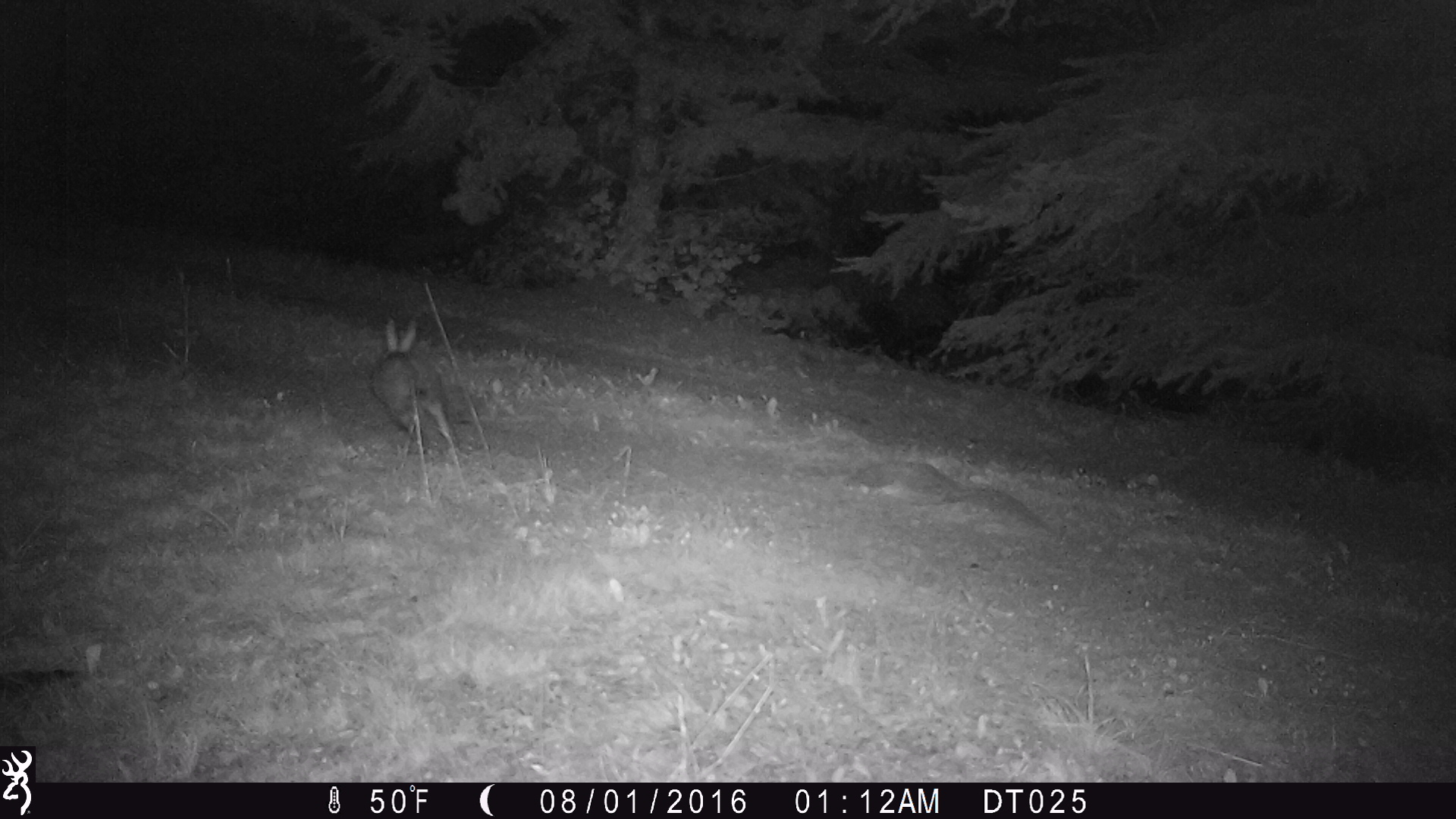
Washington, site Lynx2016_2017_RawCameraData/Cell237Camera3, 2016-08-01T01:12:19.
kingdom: Animalia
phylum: Chordata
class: Mammalia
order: Lagomorpha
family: Leporidae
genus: Lepus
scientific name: Lepus americanus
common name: snowshoe hare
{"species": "Lepus americanus (snowshoe hare)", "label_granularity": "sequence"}